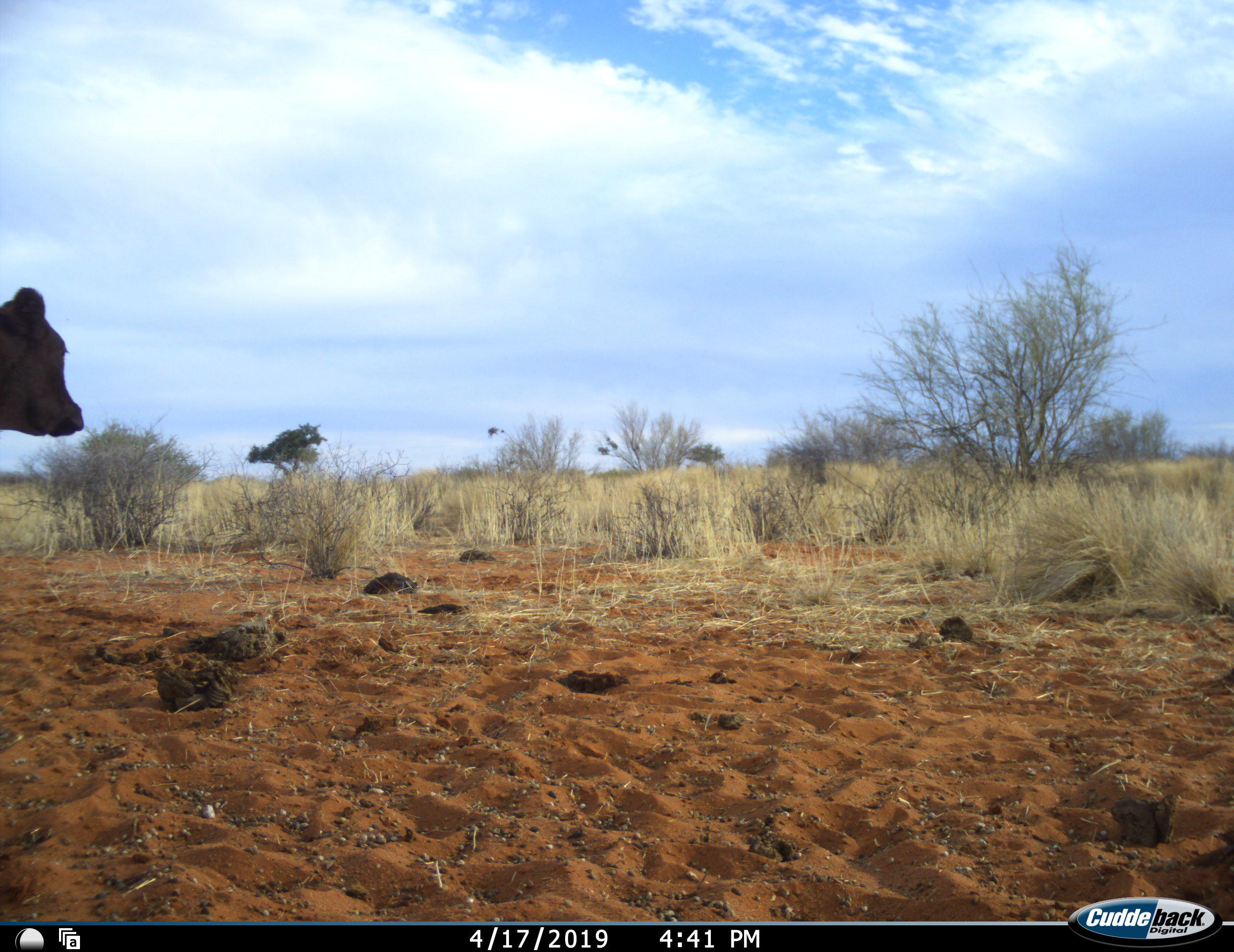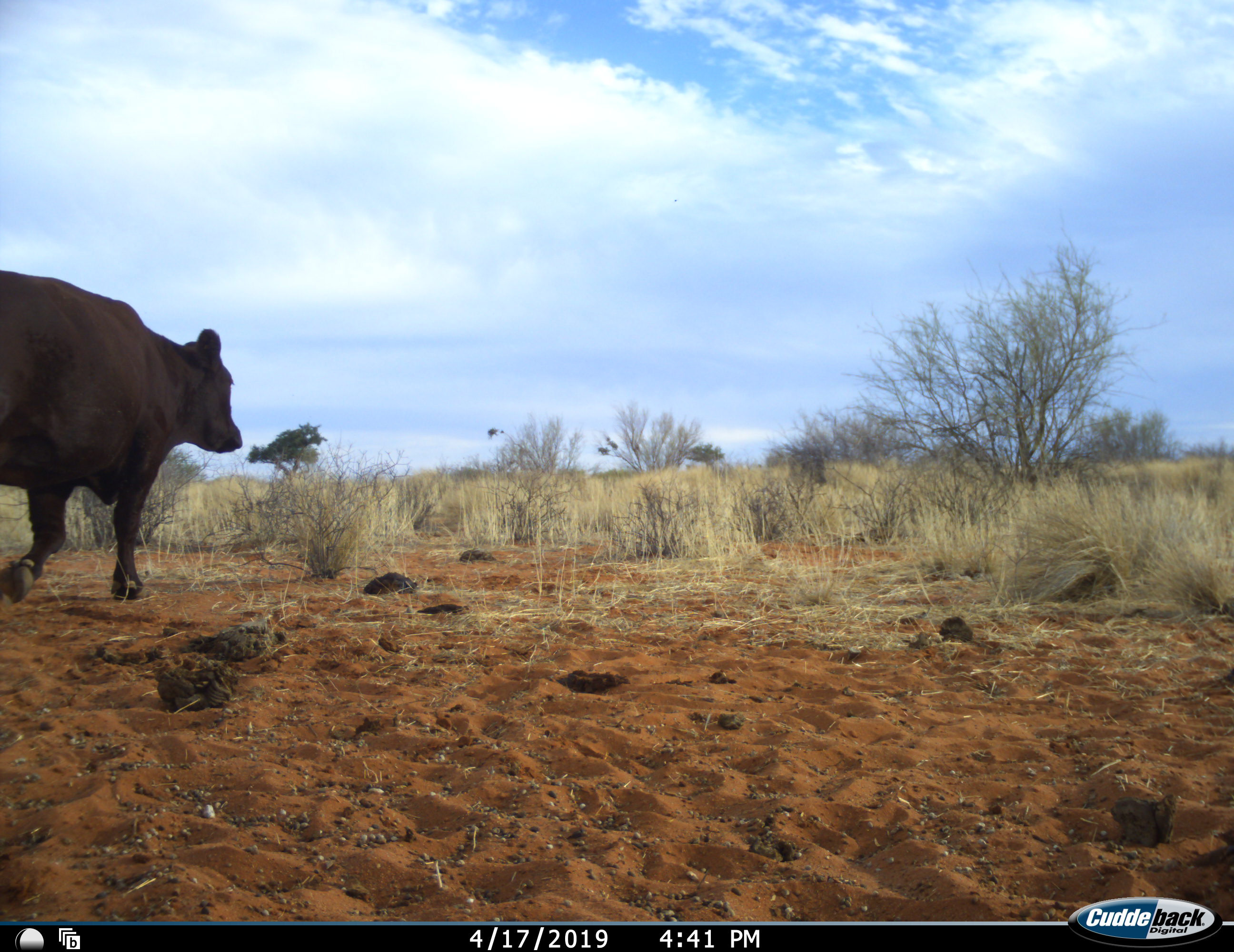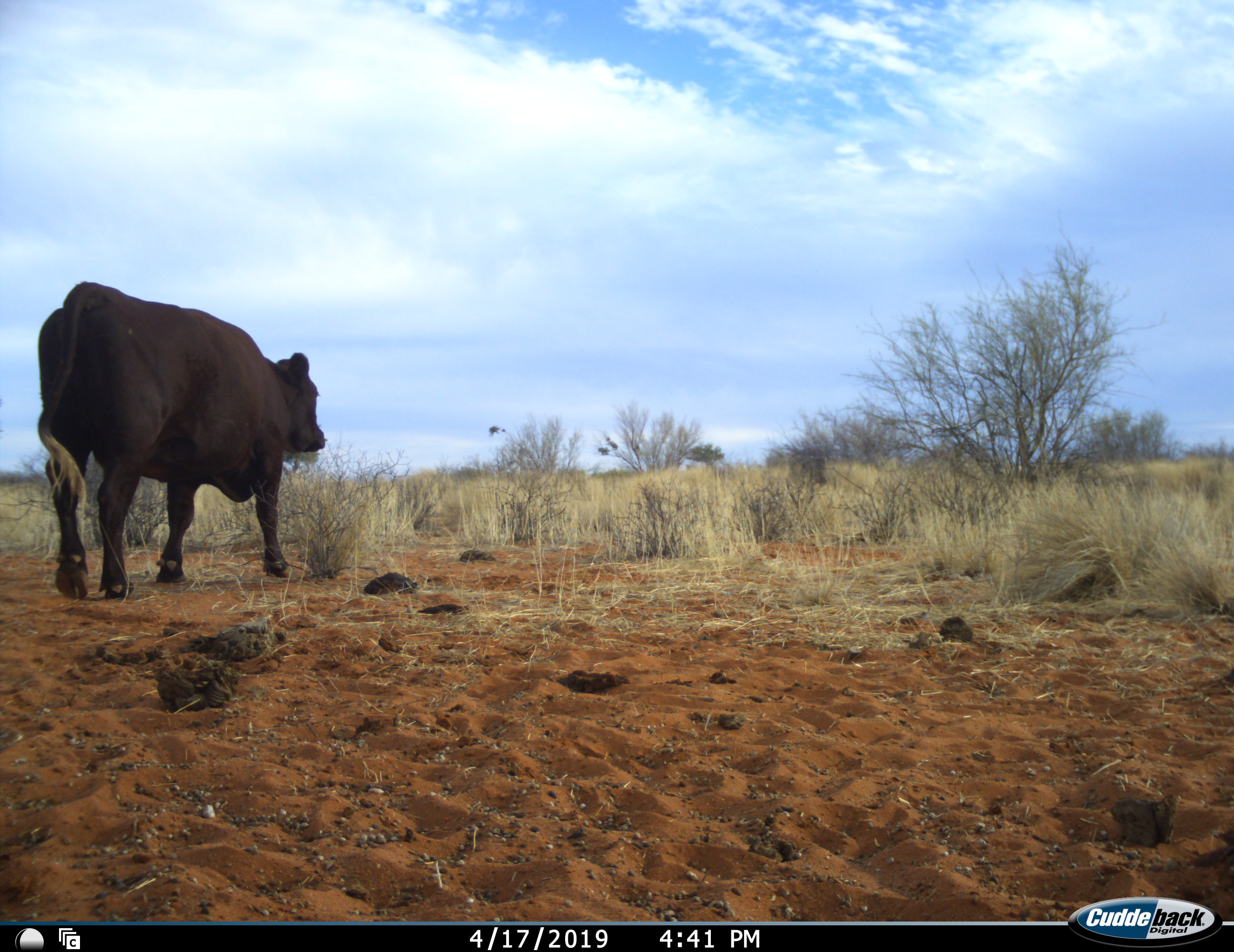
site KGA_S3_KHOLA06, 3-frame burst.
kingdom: Animalia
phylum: Chordata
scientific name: Vertebrata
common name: domestic animal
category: domesticanimal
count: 1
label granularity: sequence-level